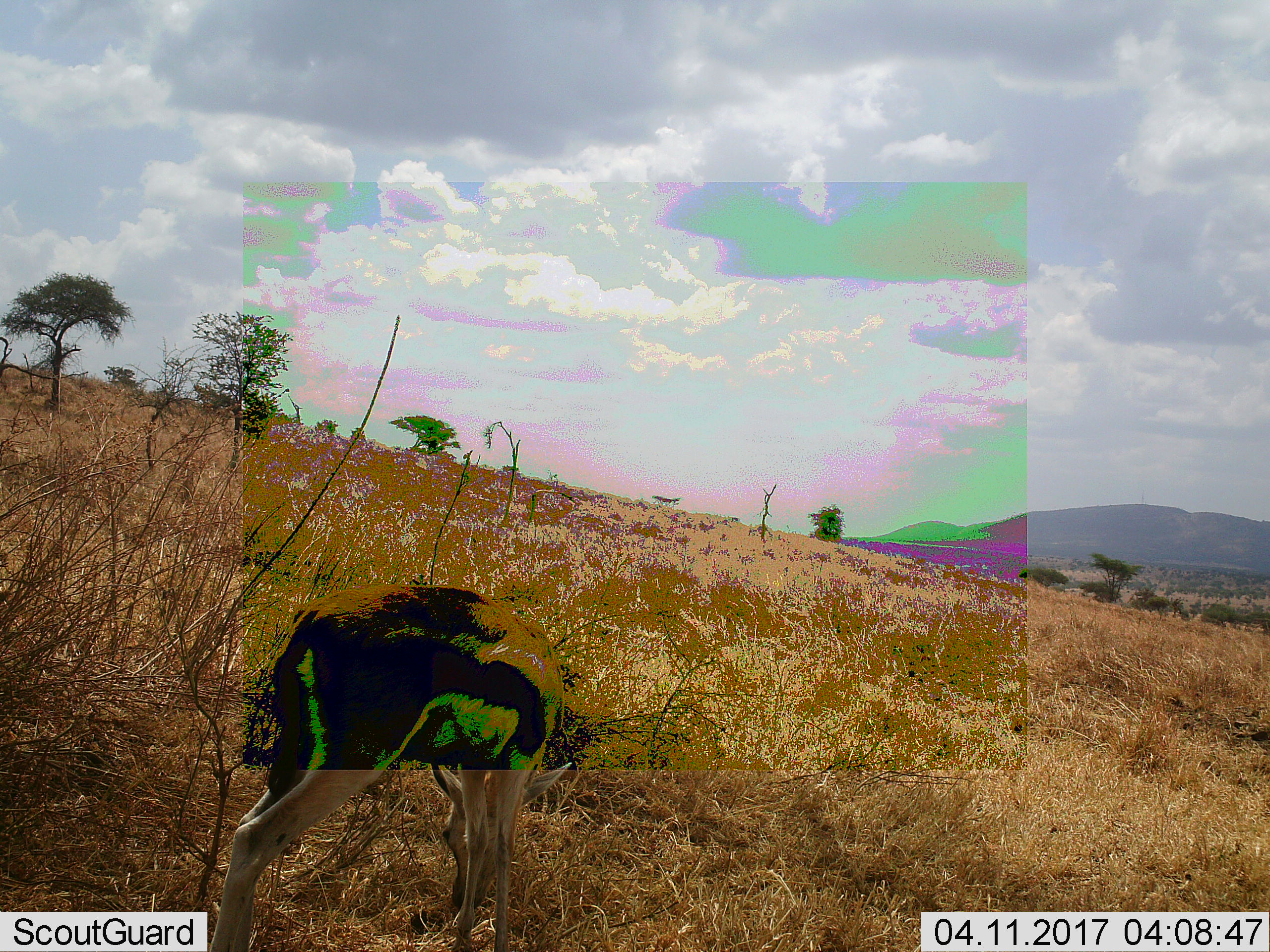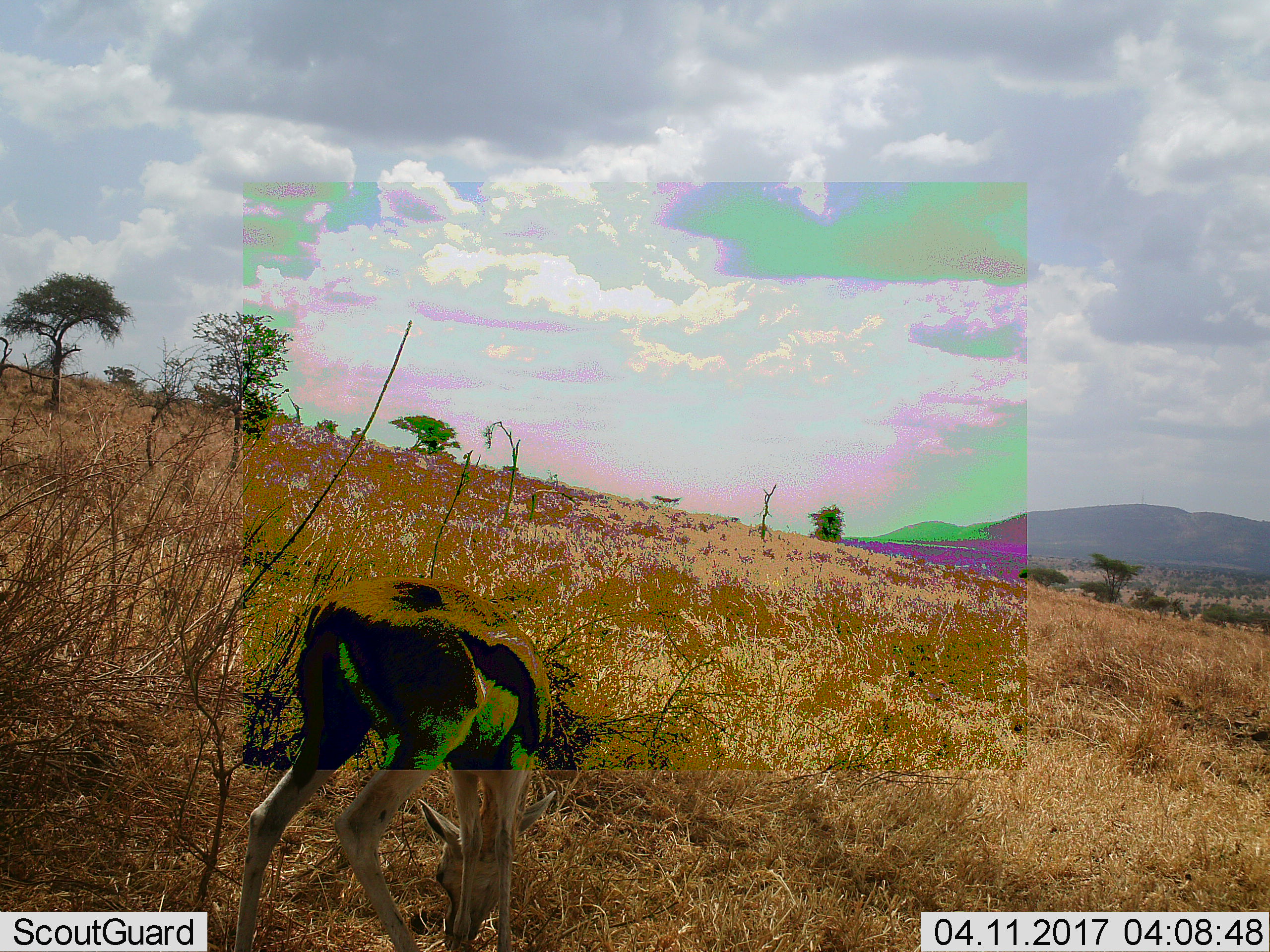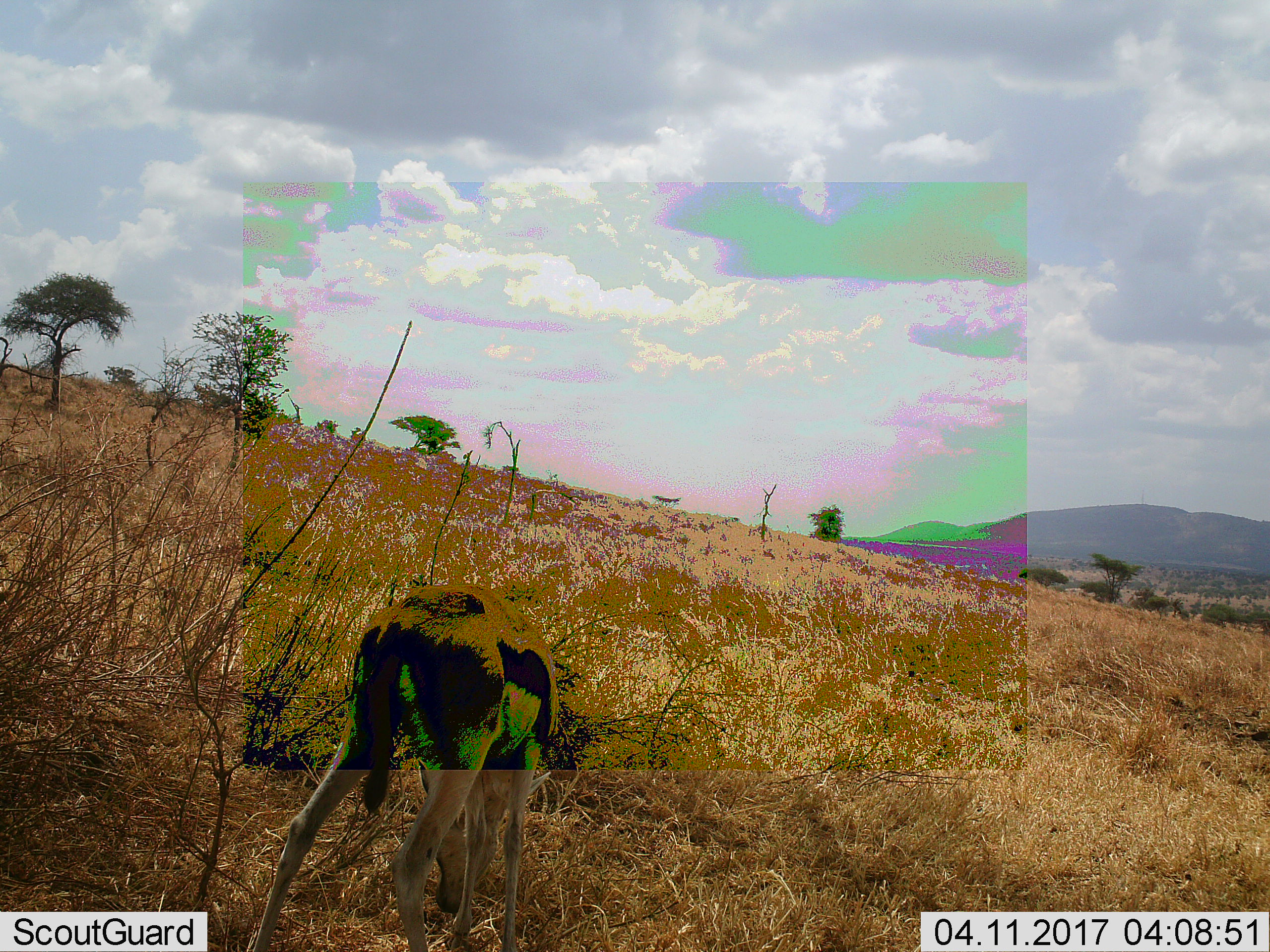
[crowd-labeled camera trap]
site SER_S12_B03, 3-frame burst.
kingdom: Animalia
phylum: Chordata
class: Mammalia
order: Artiodactyla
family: Bovidae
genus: Eudorcas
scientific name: Eudorcas thomsonii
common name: thomson's gazelle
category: gazellethomsons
Gazellethomsons (thomson's gazelle) (Eudorcas thomsonii), count 1. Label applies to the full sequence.